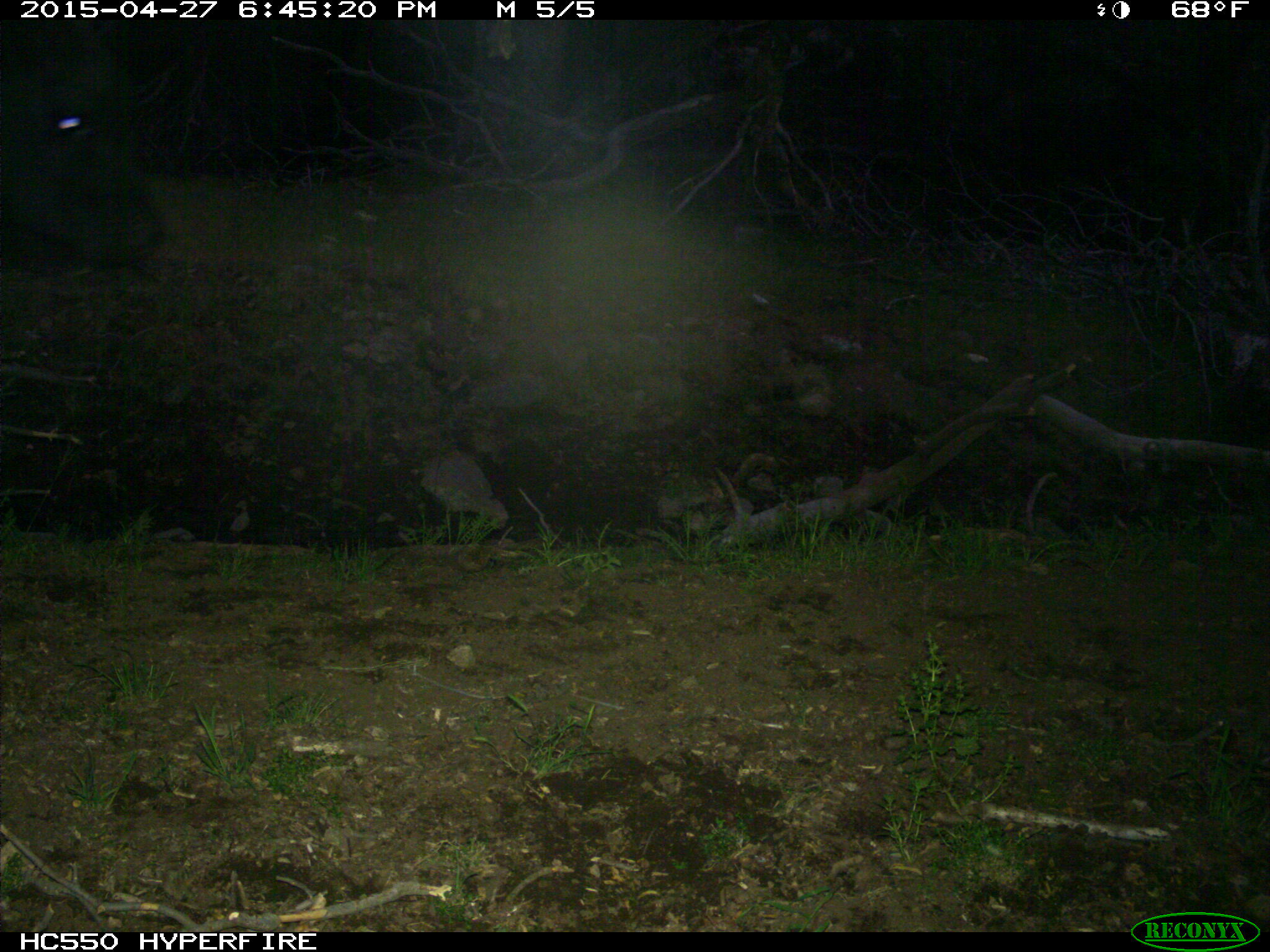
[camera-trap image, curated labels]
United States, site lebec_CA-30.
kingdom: Animalia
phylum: Chordata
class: Mammalia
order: Artiodactyla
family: Bovidae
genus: Bos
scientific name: Bos taurus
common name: domestic cow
Bos taurus (domestic cow).